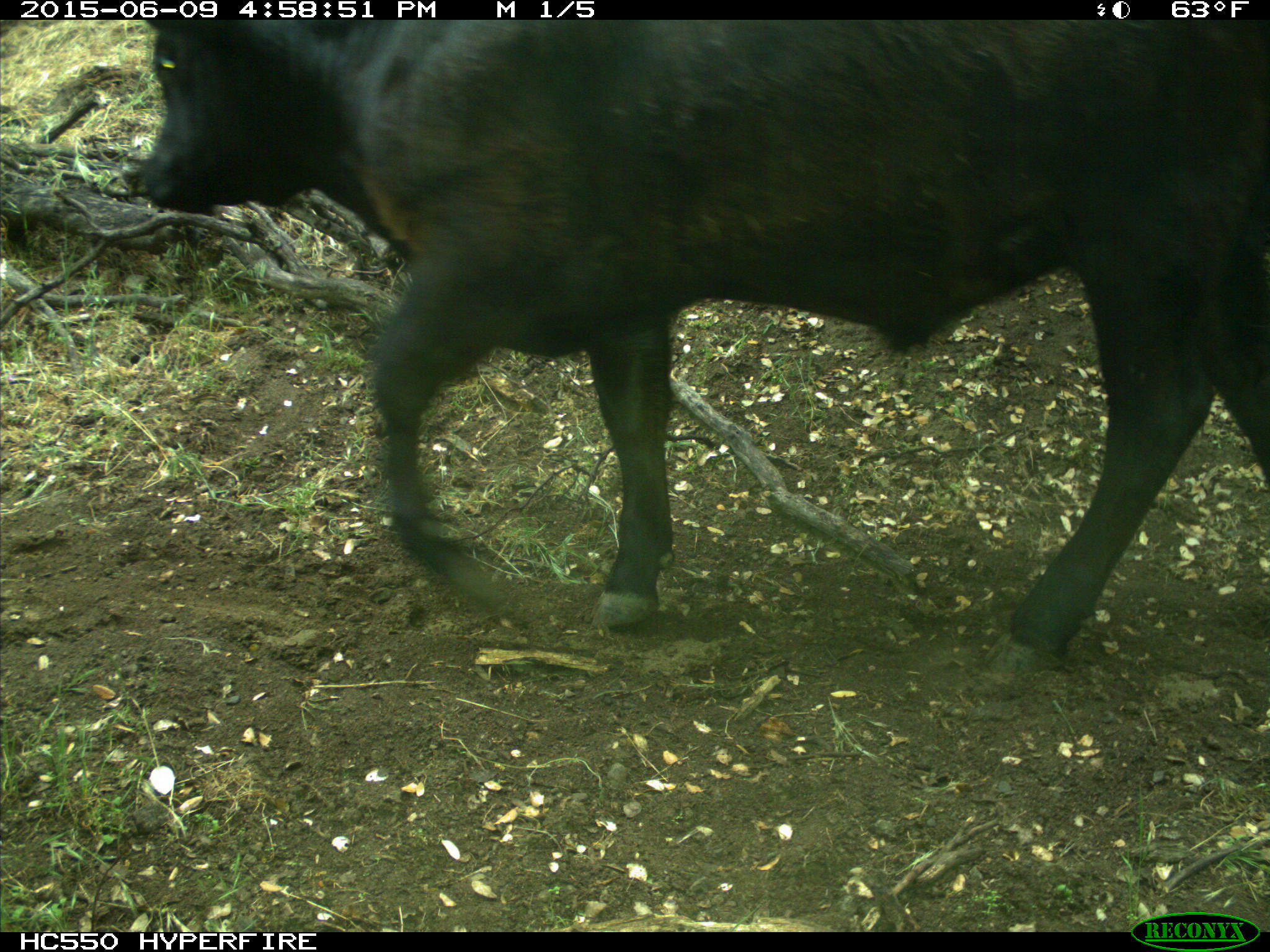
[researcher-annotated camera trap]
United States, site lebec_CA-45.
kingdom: Animalia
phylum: Chordata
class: Mammalia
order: Artiodactyla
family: Bovidae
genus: Bos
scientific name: Bos taurus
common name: domestic cow